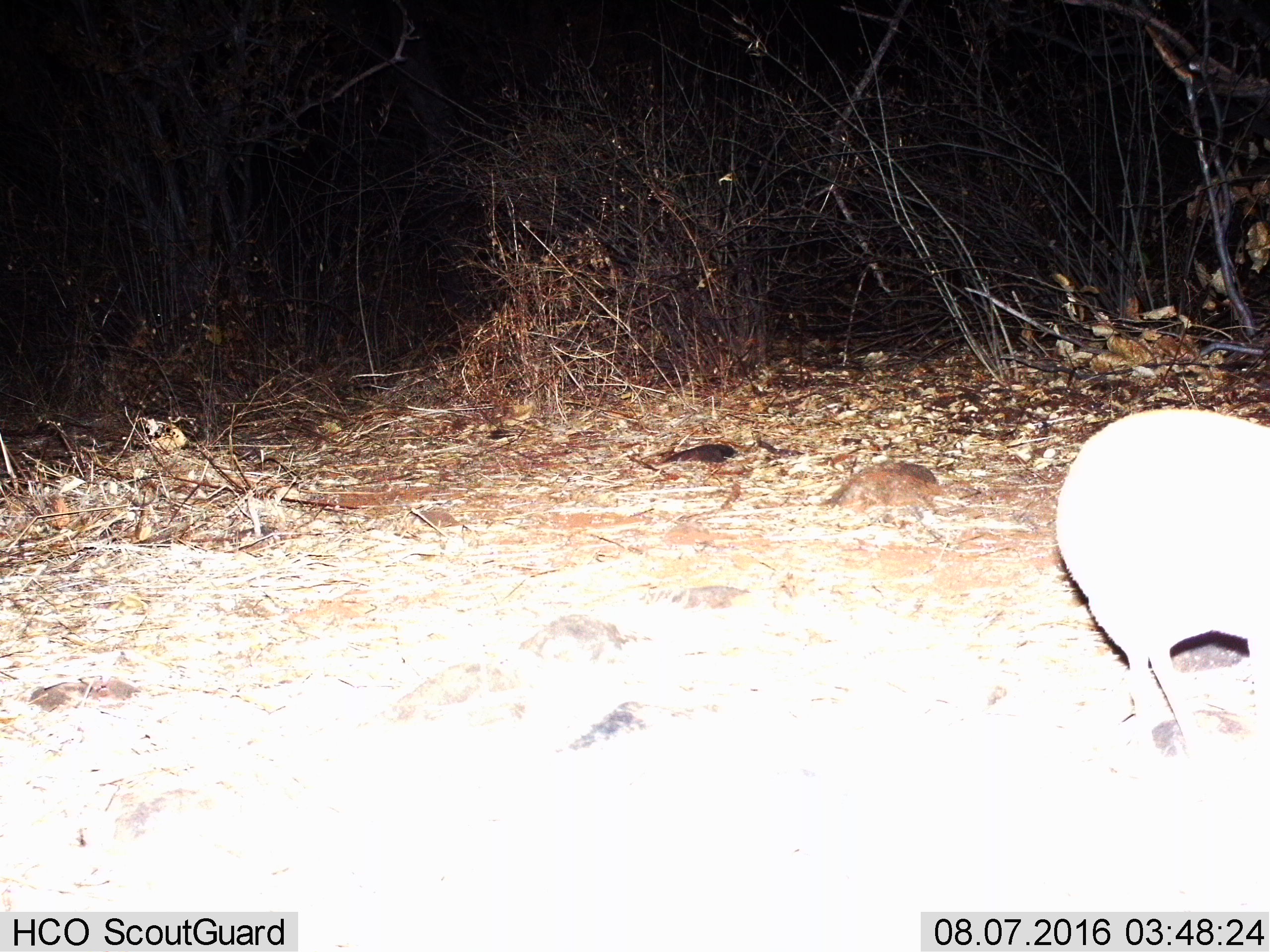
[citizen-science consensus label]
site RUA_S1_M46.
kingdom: Animalia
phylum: Chordata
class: Mammalia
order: Artiodactyla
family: Bovidae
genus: Madoqua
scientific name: Madoqua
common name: dik-dik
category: dikdik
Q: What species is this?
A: Dikdik (dik-dik) (Madoqua).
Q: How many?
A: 1.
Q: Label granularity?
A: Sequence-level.